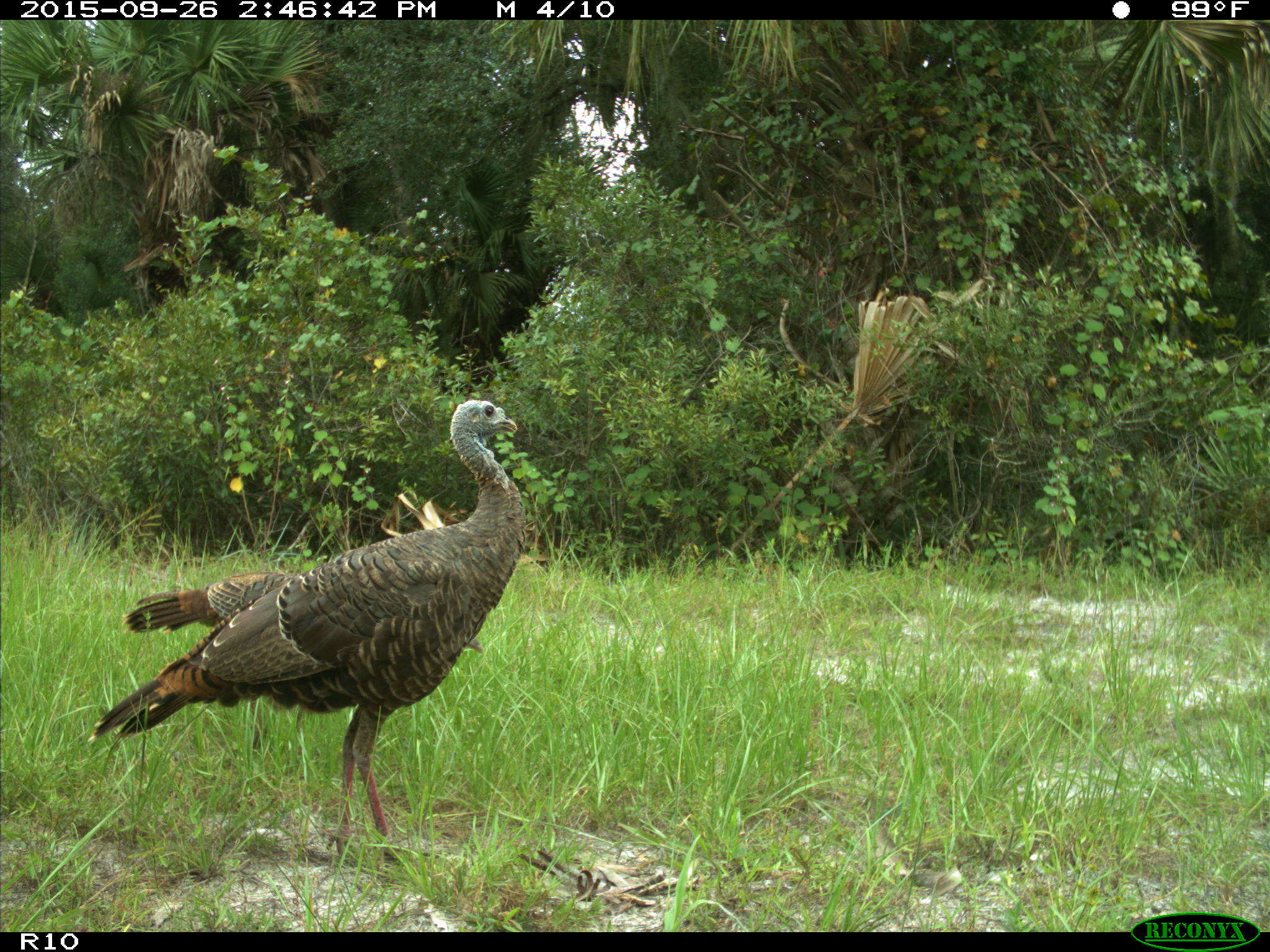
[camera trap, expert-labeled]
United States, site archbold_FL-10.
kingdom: Animalia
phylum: Chordata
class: Aves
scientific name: Aves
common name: birds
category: unidentified bird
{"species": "unidentified bird (birds) (Aves)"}